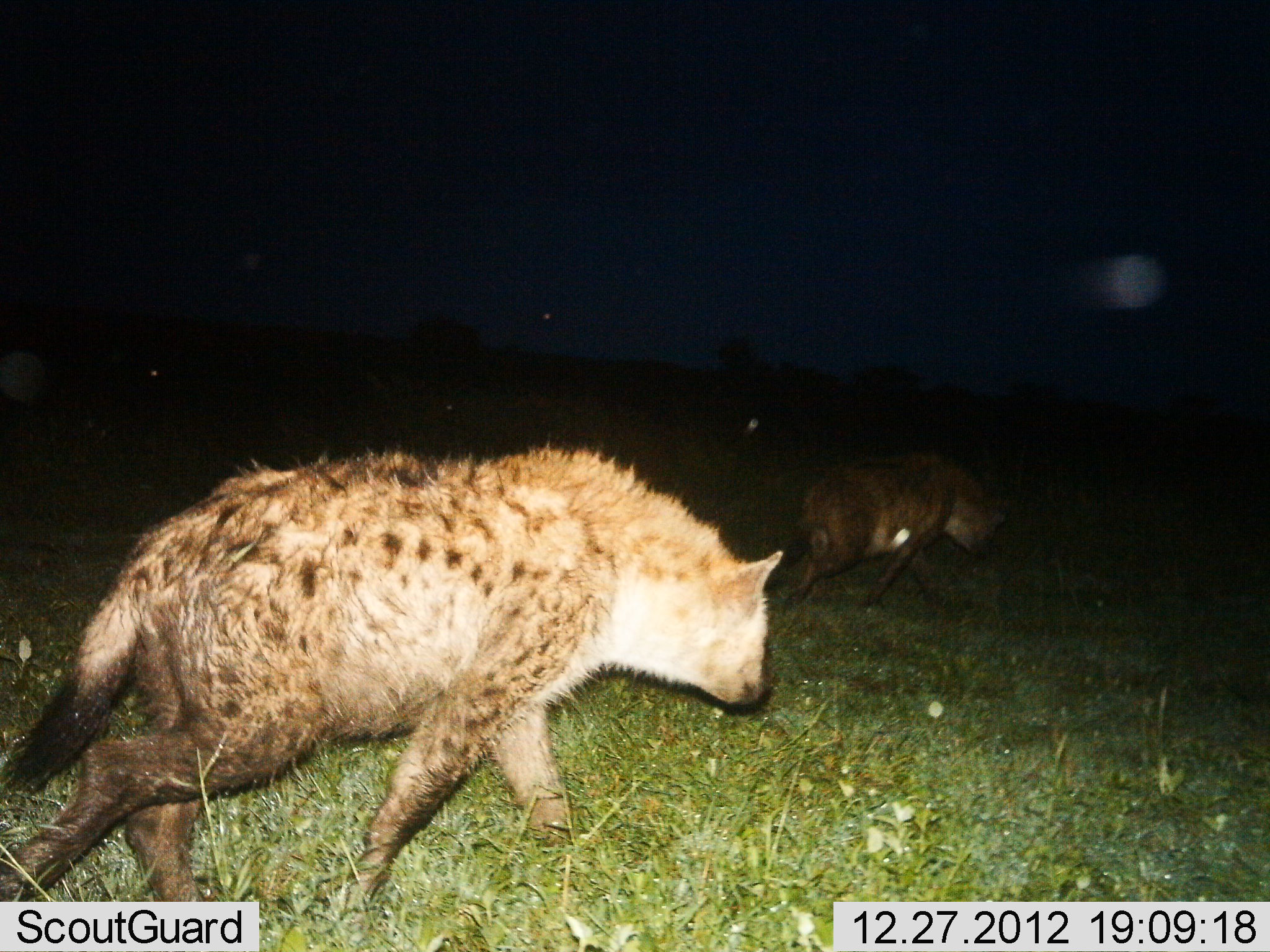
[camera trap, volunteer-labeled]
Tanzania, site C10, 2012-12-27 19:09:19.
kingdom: Animalia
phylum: Chordata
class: Mammalia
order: Carnivora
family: Hyaenidae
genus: Crocuta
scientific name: Crocuta crocuta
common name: spotted hyena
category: hyenaspotted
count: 2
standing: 0%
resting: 0%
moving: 100%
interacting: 0%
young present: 0%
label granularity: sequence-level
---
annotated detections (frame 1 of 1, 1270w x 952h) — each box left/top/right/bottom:
animal: 0/442/784/911; 763/448/1013/617